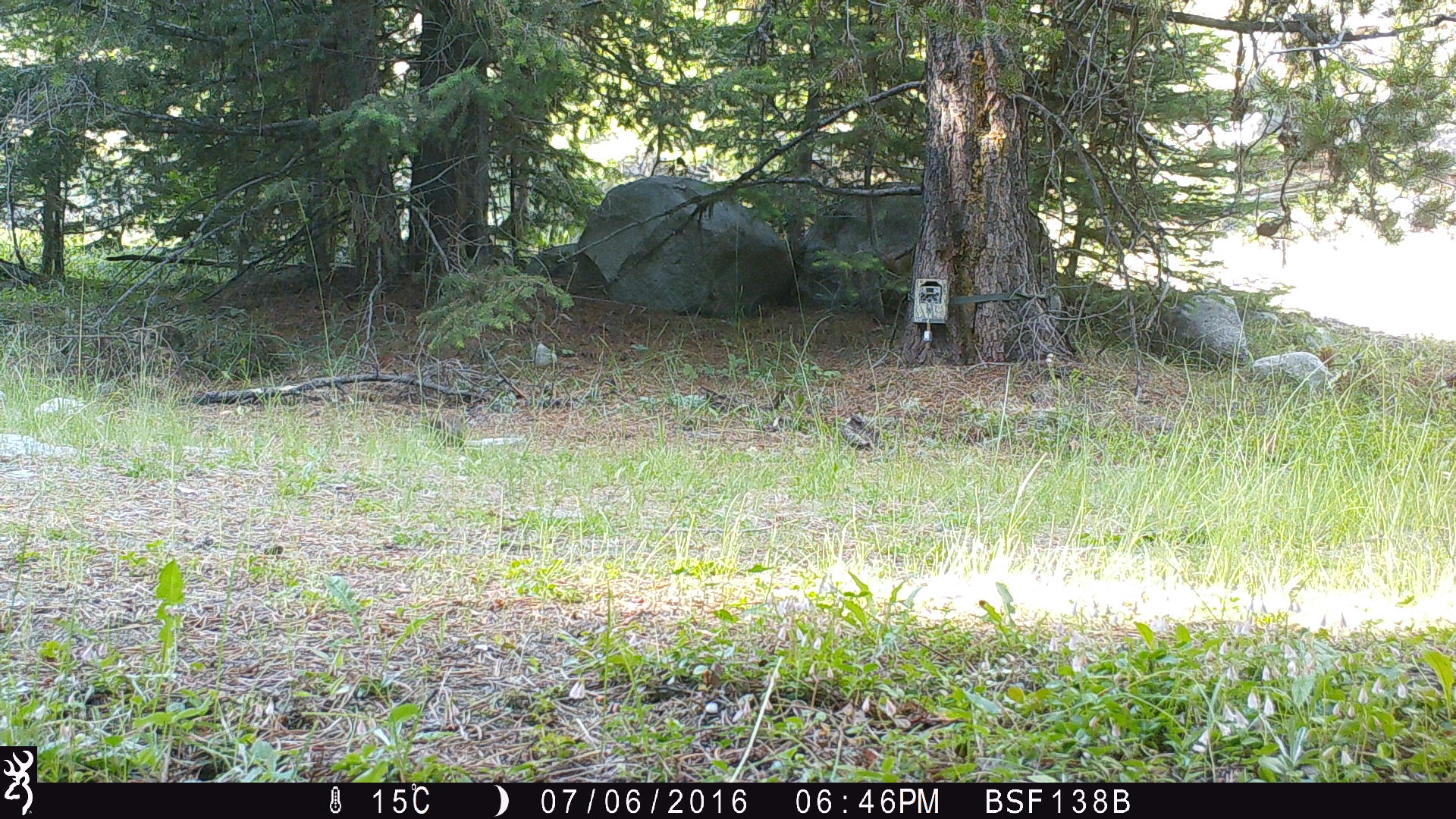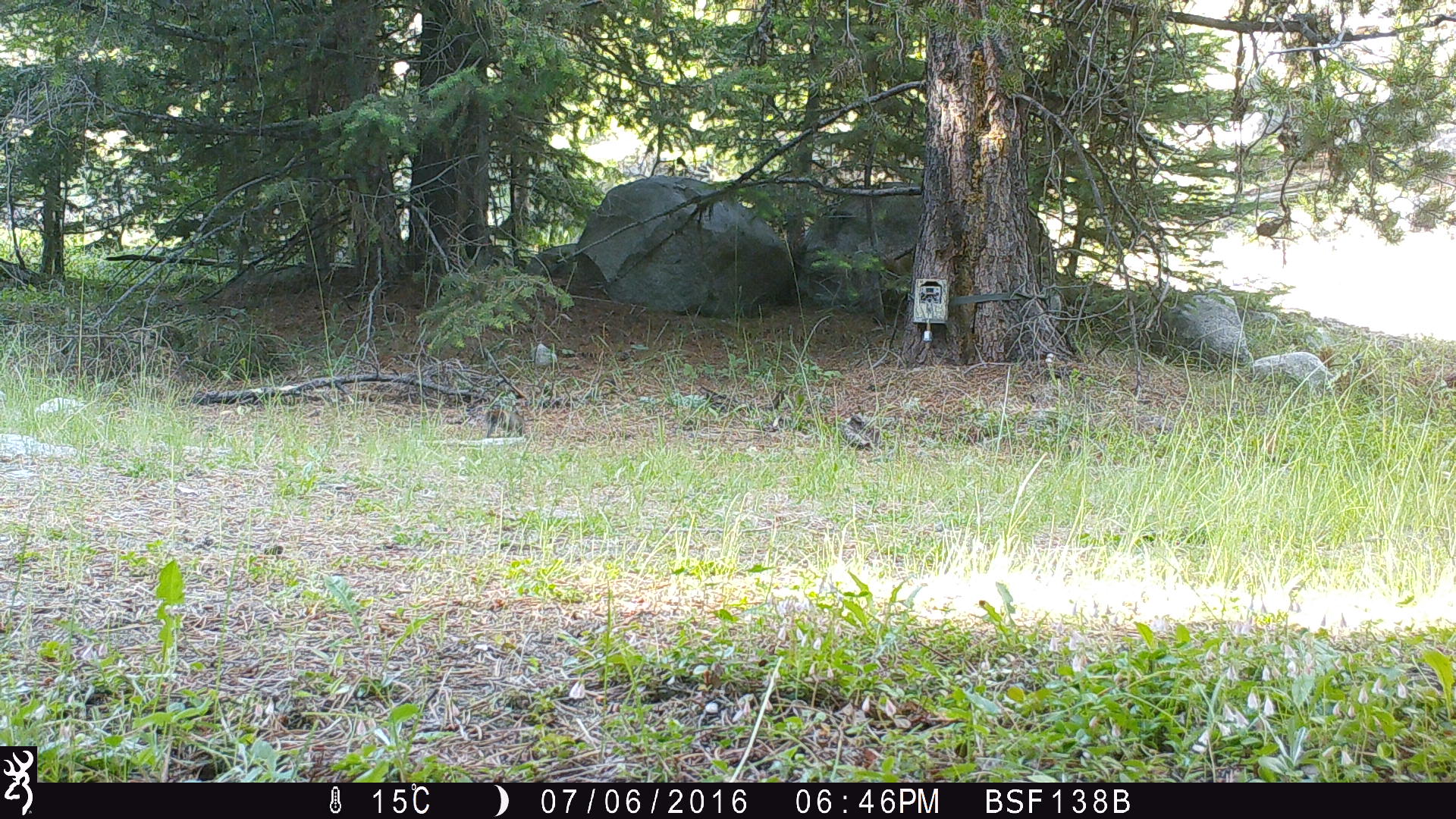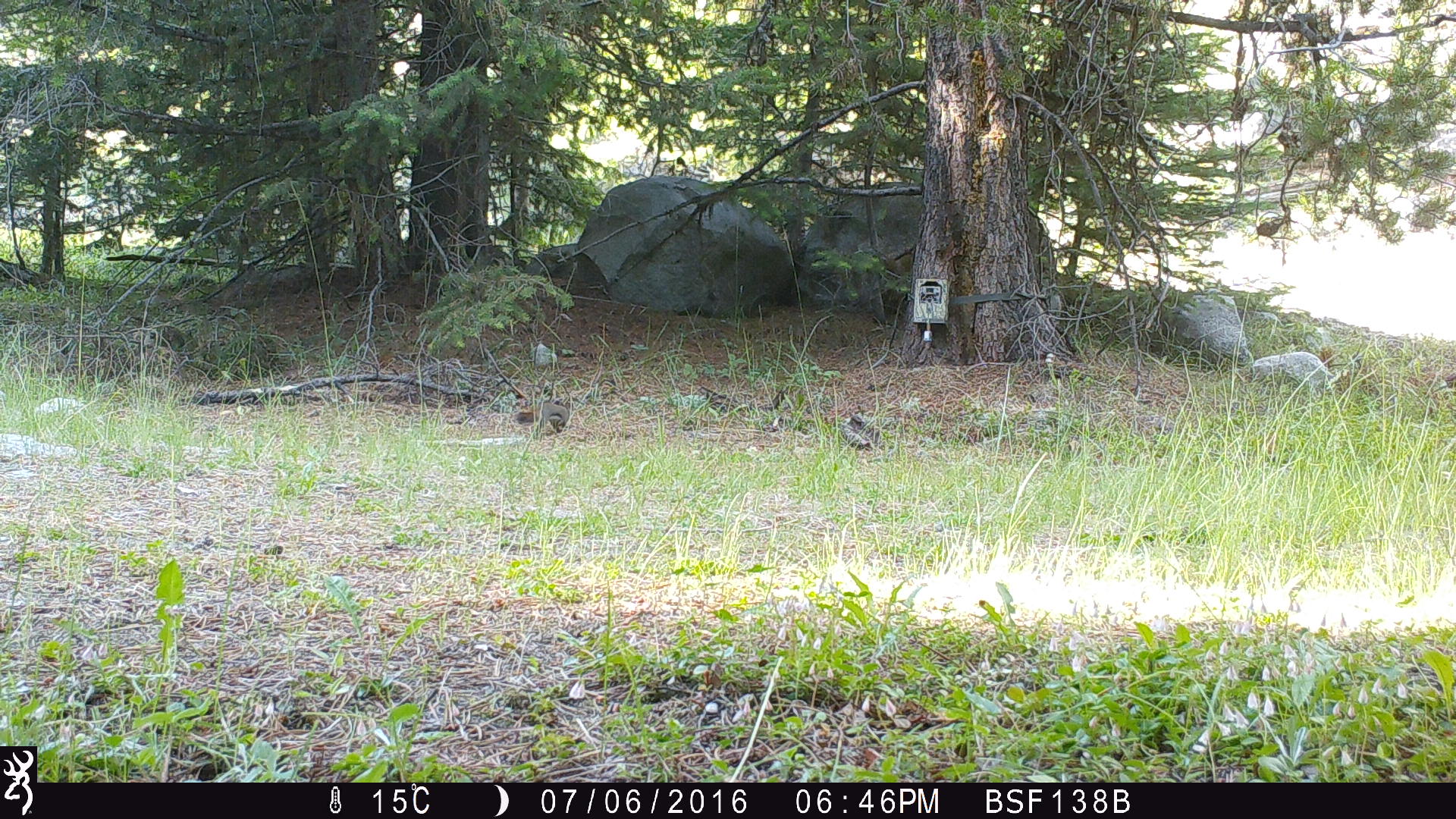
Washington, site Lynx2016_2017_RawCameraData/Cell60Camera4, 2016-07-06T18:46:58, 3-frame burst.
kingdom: Animalia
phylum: Chordata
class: Mammalia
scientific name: Mammalia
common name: small mammal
Small mammal (Mammalia). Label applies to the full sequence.